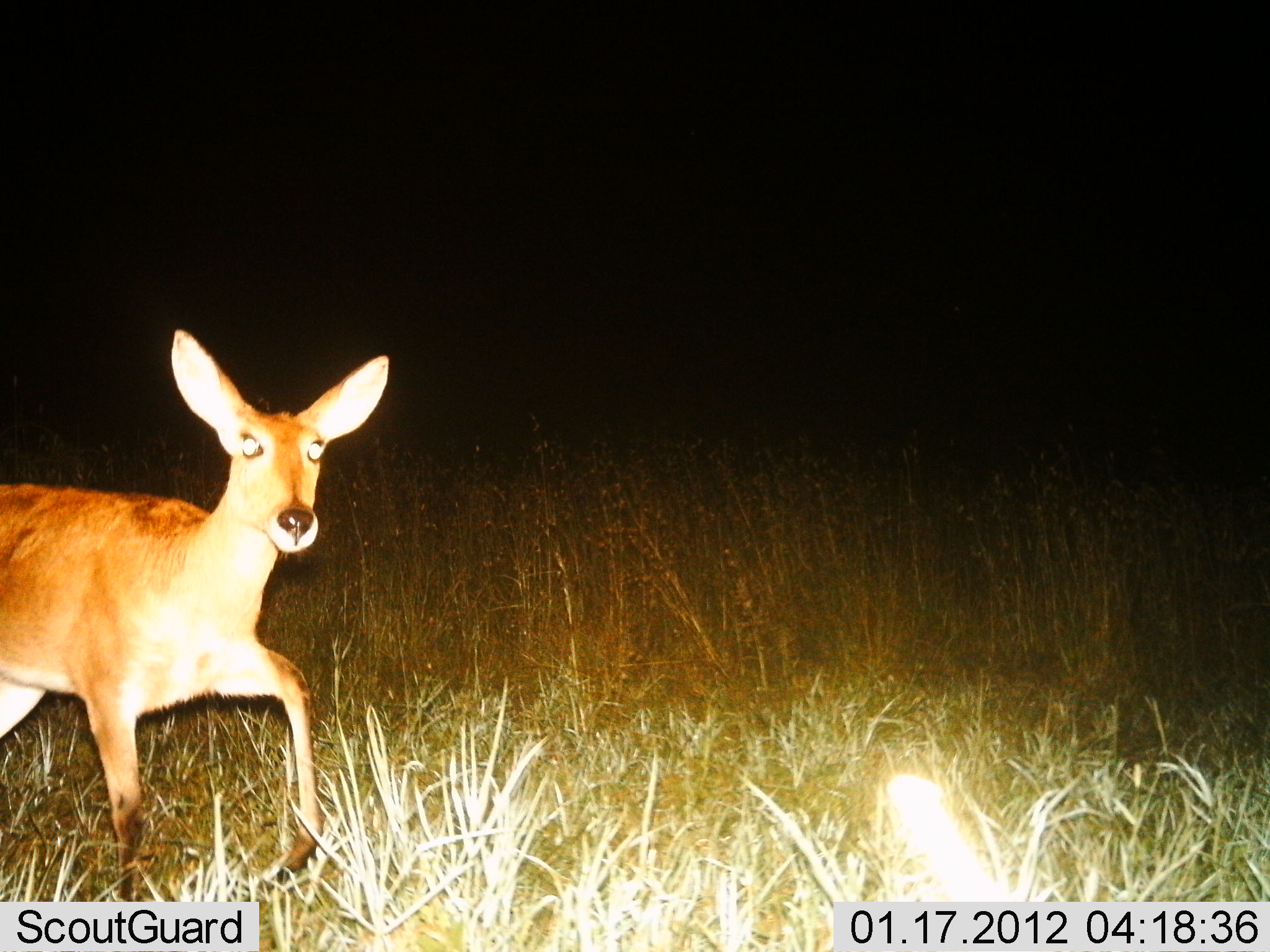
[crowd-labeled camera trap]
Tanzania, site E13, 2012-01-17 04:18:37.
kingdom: Animalia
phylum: Chordata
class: Mammalia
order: Artiodactyla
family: Bovidae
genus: Redunca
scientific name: Redunca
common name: reedbuck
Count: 1.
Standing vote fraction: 11%.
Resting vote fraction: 0%.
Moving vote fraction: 89%.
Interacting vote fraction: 0%.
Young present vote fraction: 0%.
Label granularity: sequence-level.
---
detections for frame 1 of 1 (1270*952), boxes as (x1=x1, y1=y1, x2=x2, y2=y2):
animal: (x1=1, y1=326, x2=402, y2=902); (x1=877, y1=773, x2=1029, y2=950)